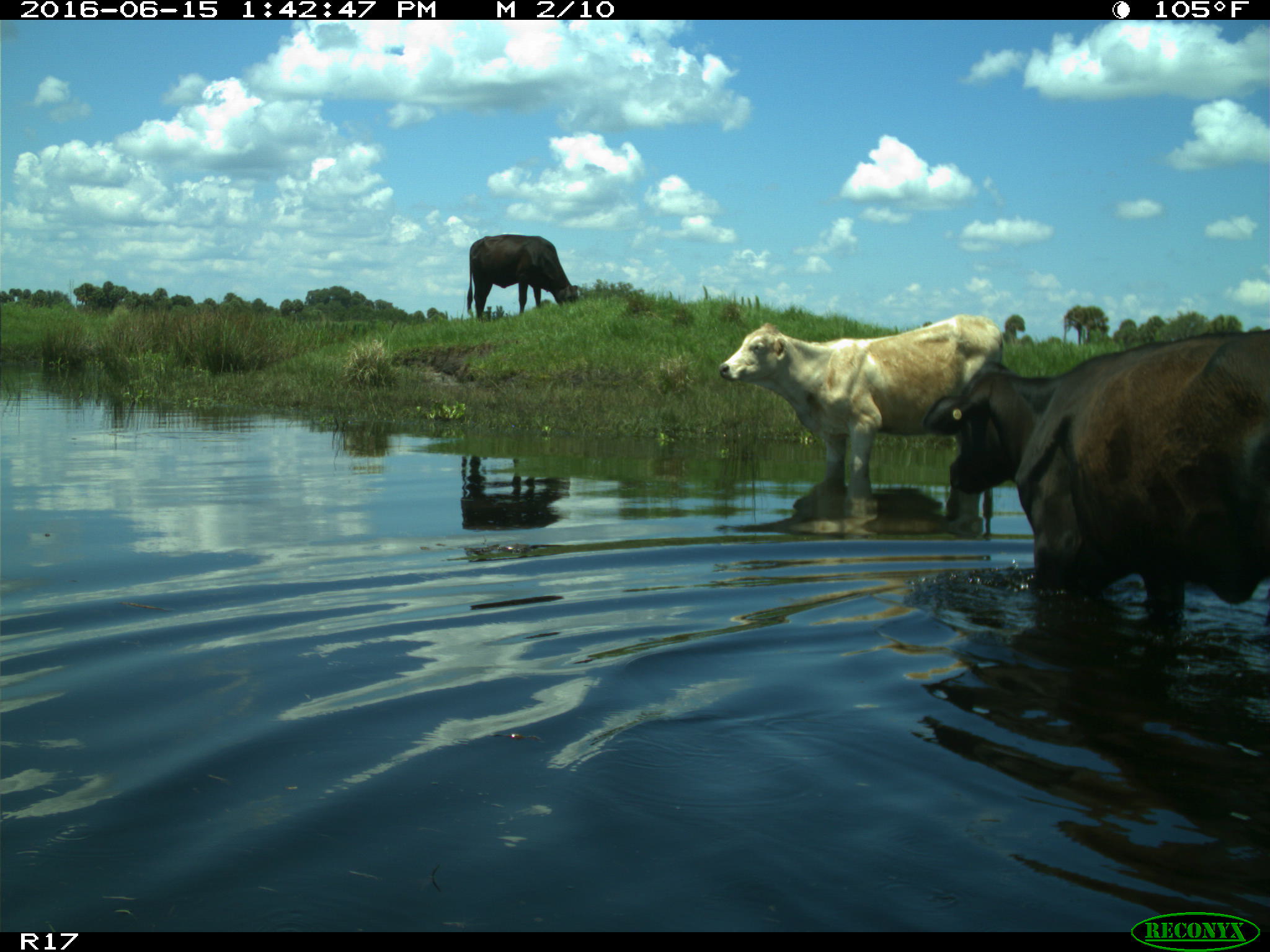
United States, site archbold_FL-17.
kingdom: Animalia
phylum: Chordata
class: Mammalia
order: Artiodactyla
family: Bovidae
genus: Bos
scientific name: Bos taurus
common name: domestic cow